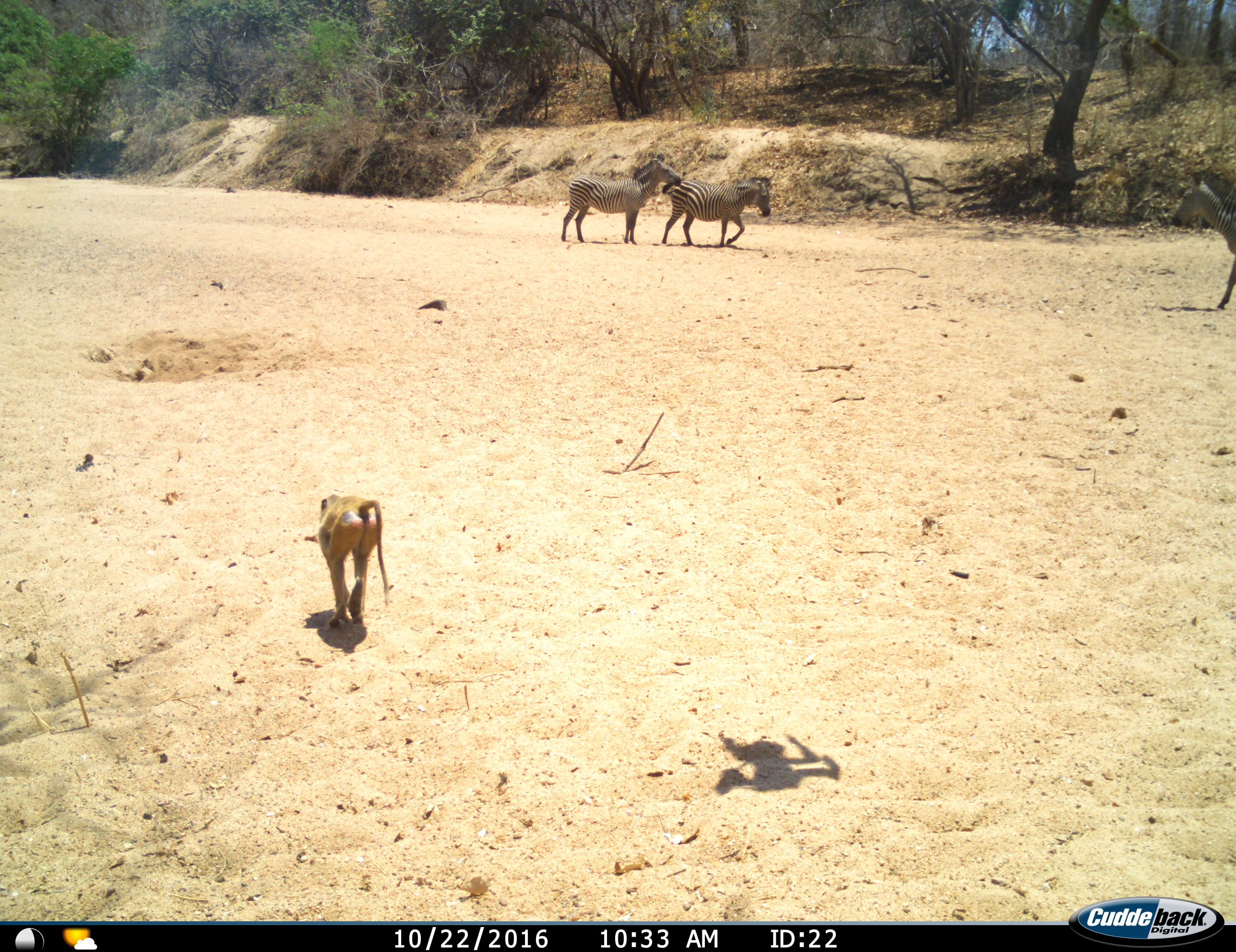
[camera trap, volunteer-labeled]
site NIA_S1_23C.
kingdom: Animalia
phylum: Chordata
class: Mammalia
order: Primates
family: Cercopithecidae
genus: Papio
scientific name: Papio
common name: baboon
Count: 1.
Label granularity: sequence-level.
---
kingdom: Animalia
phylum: Chordata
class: Mammalia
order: Perissodactyla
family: Equidae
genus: Equus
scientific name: Equus quagga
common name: plains zebra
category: zebraplains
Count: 3.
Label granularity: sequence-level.